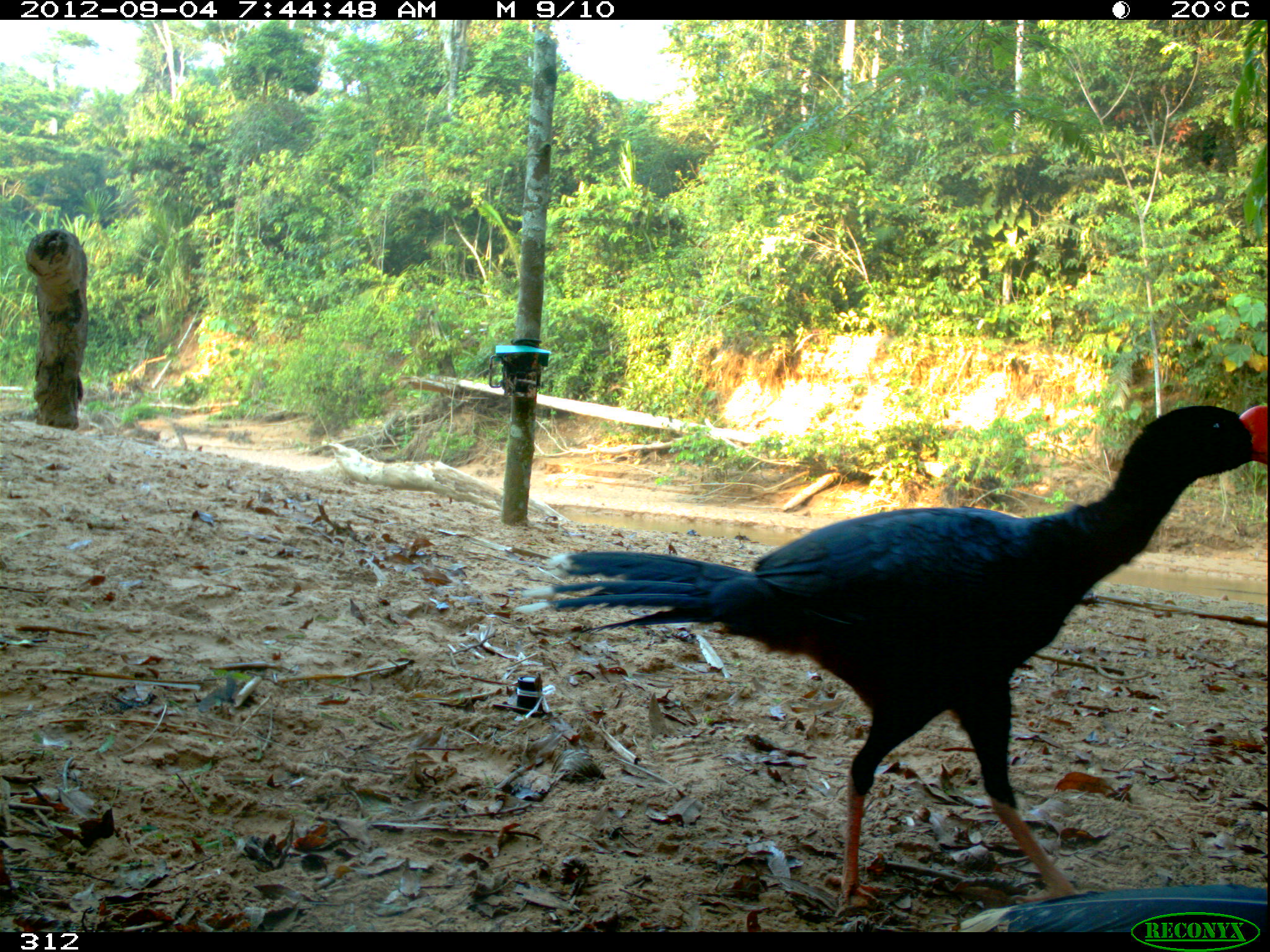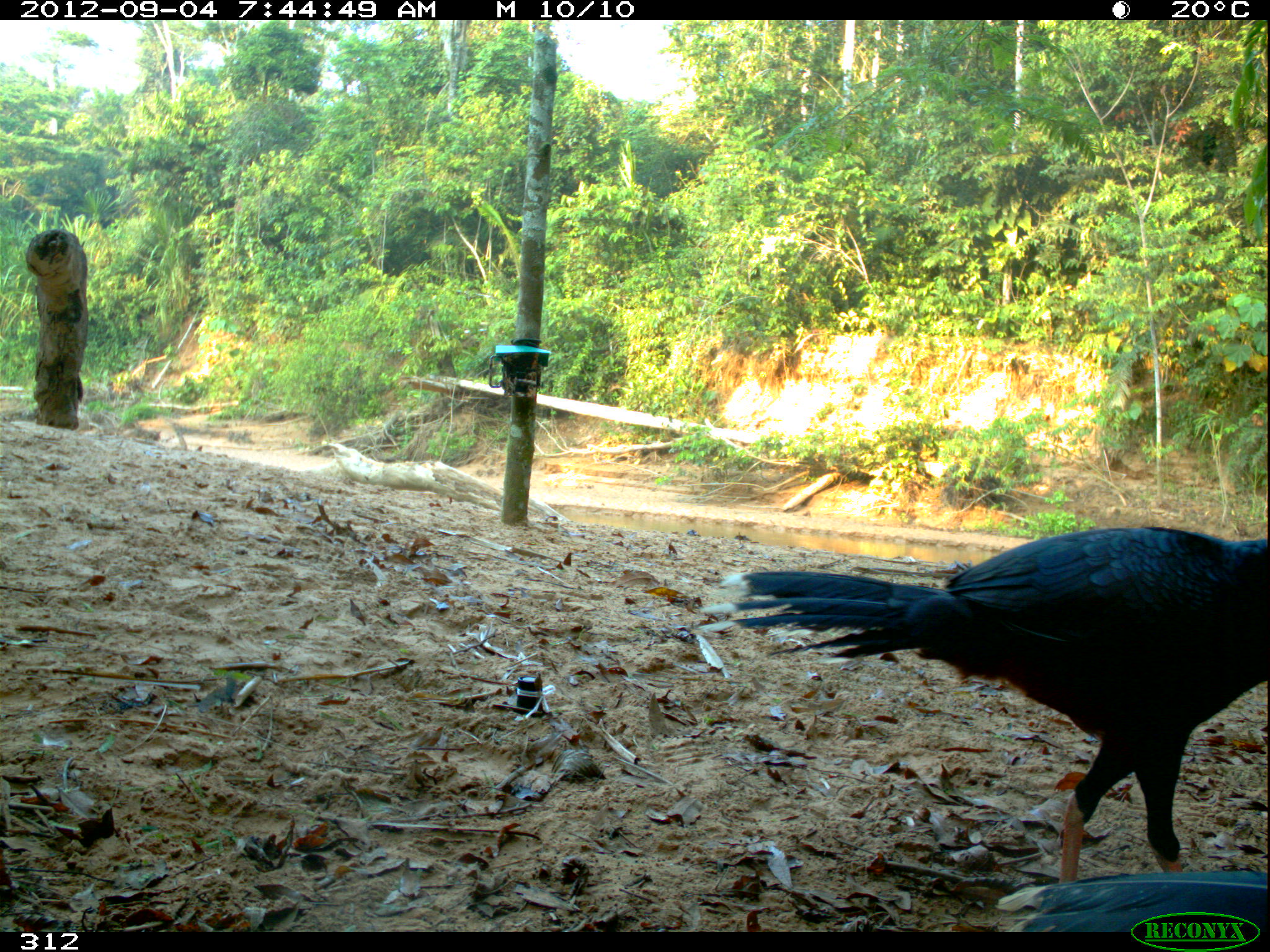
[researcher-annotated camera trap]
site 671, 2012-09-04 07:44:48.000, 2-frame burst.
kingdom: Animalia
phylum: Chordata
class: Aves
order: Galliformes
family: Cracidae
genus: Mitu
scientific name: Mitu tuberosum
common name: razor-billed curassow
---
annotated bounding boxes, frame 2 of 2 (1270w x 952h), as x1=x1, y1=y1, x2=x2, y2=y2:
mitu tuberosum: x1=692, y1=521, x2=1269, y2=882; x1=993, y1=873, x2=1269, y2=927